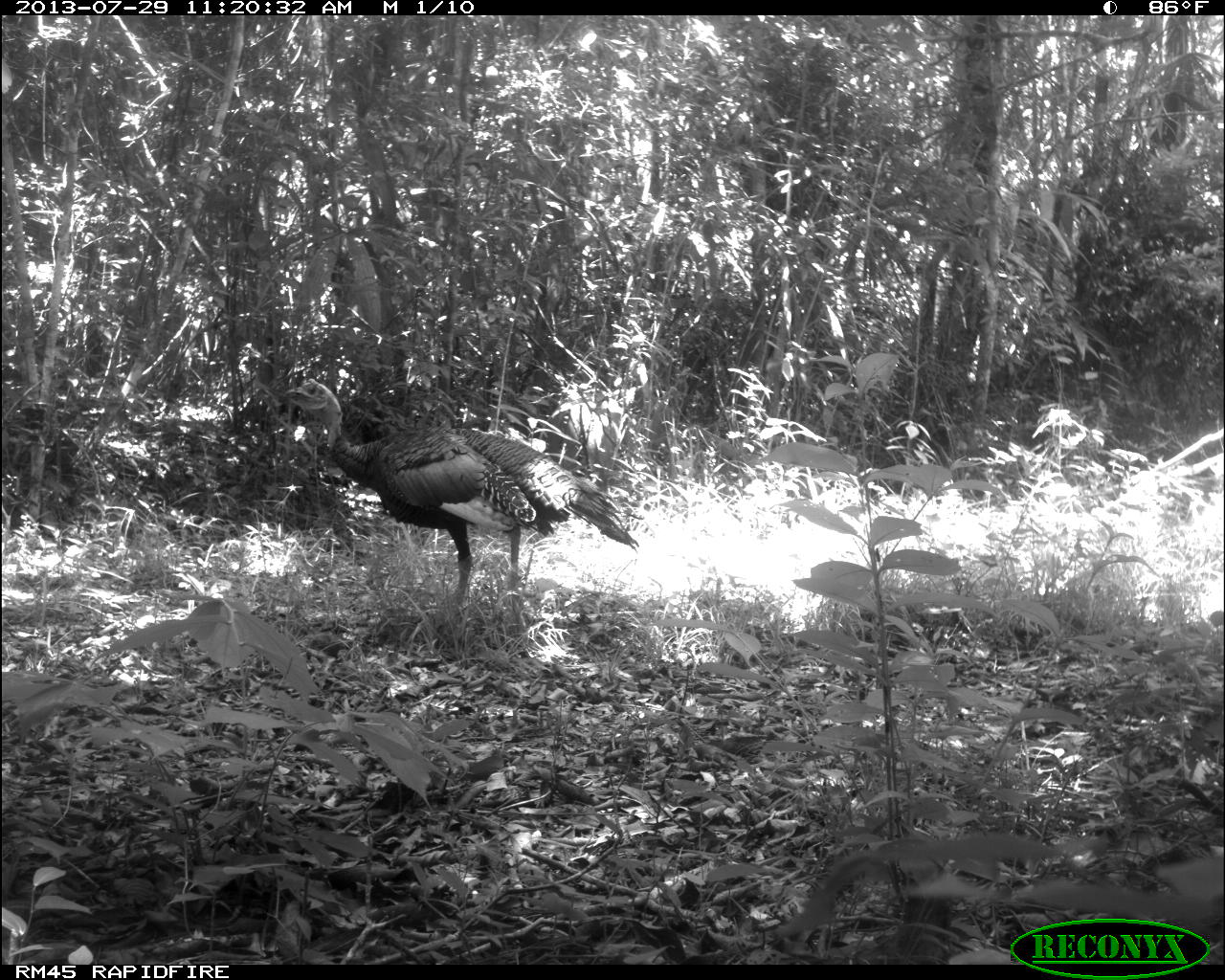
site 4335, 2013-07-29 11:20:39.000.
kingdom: Animalia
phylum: Chordata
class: Aves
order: Galliformes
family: Phasianidae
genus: Meleagris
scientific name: Meleagris ocellata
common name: ocellated turkey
Meleagris ocellata (ocellated turkey), count 1, sex male.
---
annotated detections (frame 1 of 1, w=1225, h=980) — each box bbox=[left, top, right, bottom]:
meleagris ocellata: bbox=[282, 377, 639, 606]